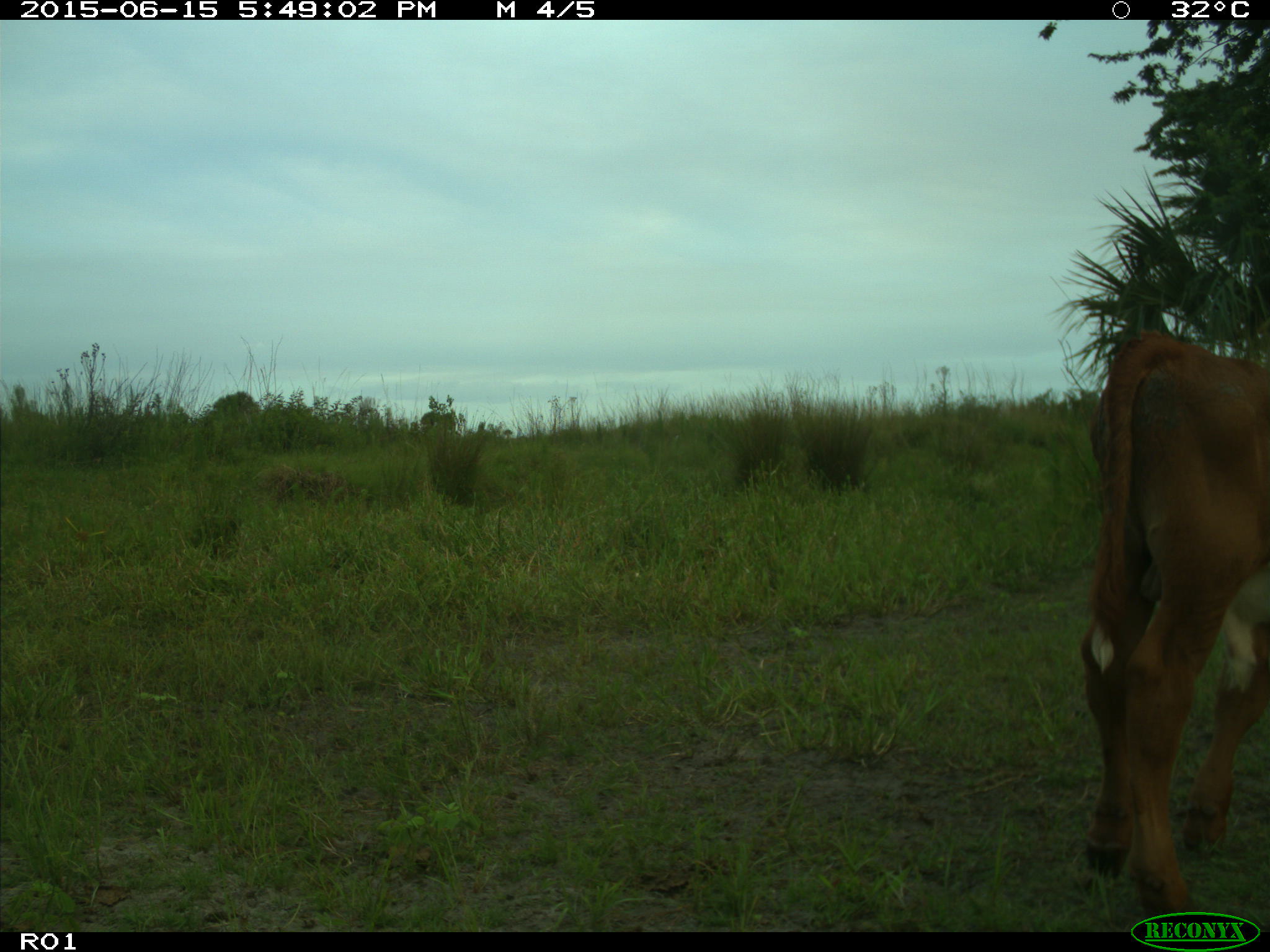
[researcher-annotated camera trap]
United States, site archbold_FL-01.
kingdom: Animalia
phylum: Chordata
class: Mammalia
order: Artiodactyla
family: Bovidae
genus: Bos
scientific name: Bos taurus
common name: domestic cow